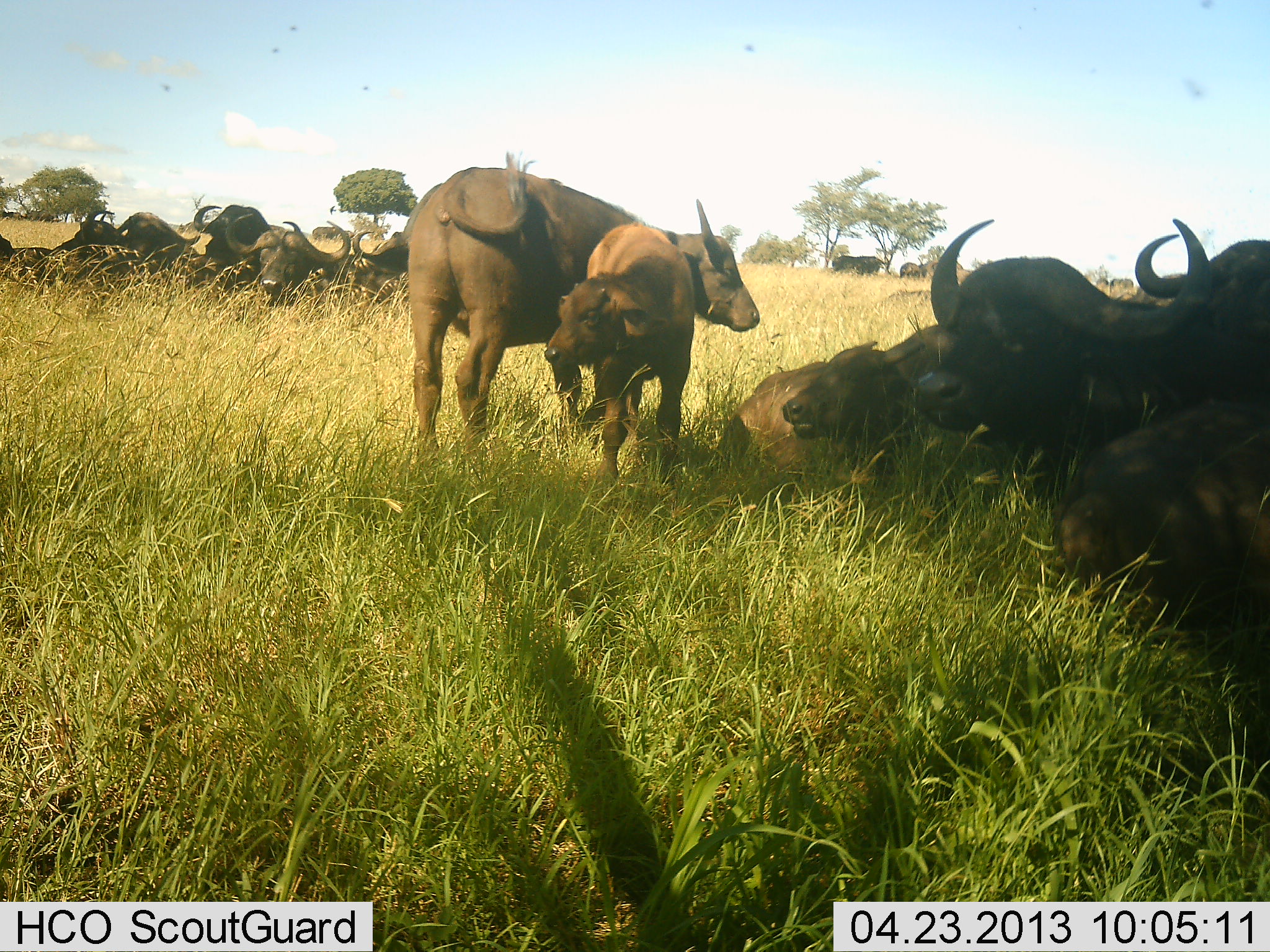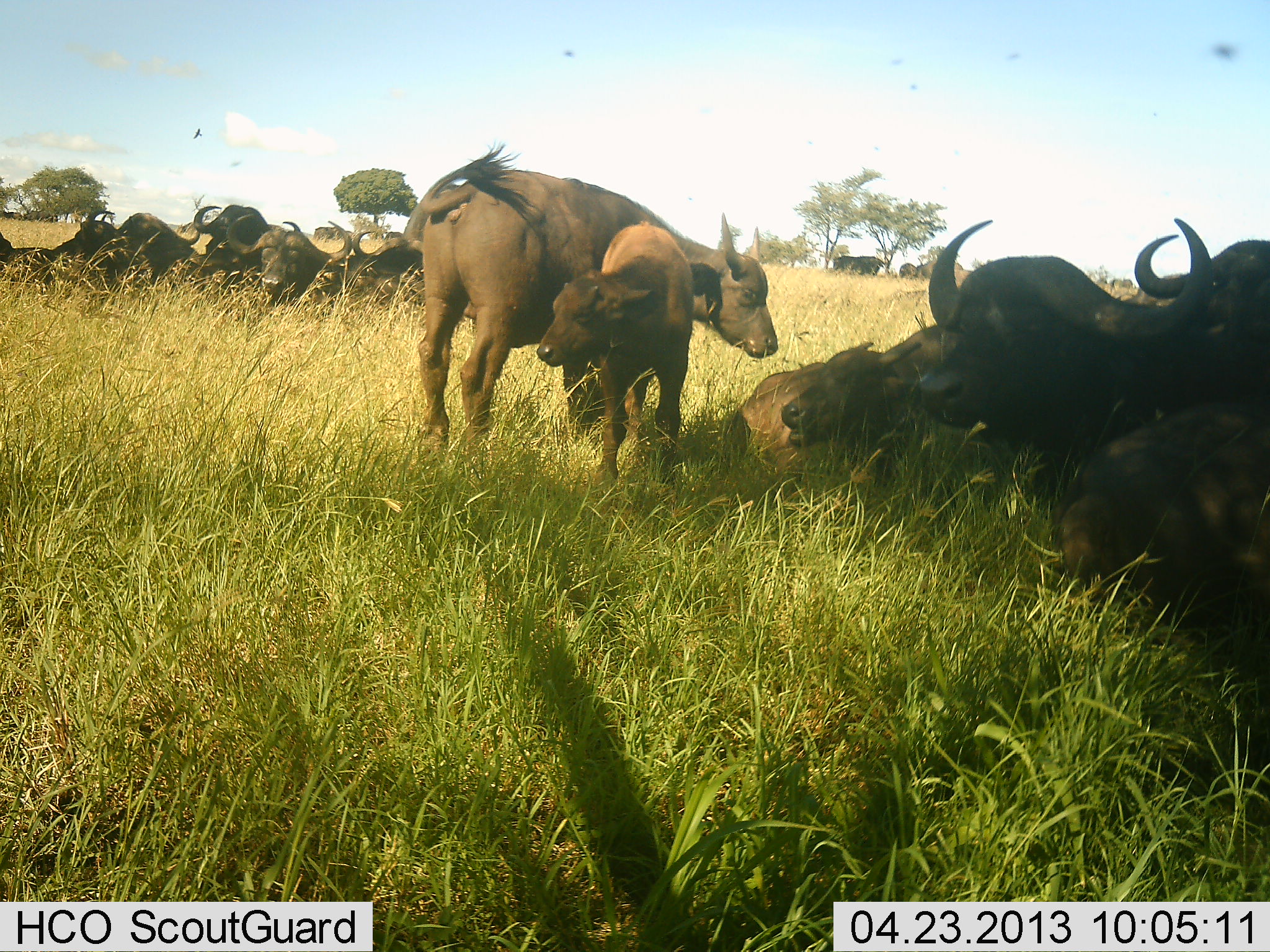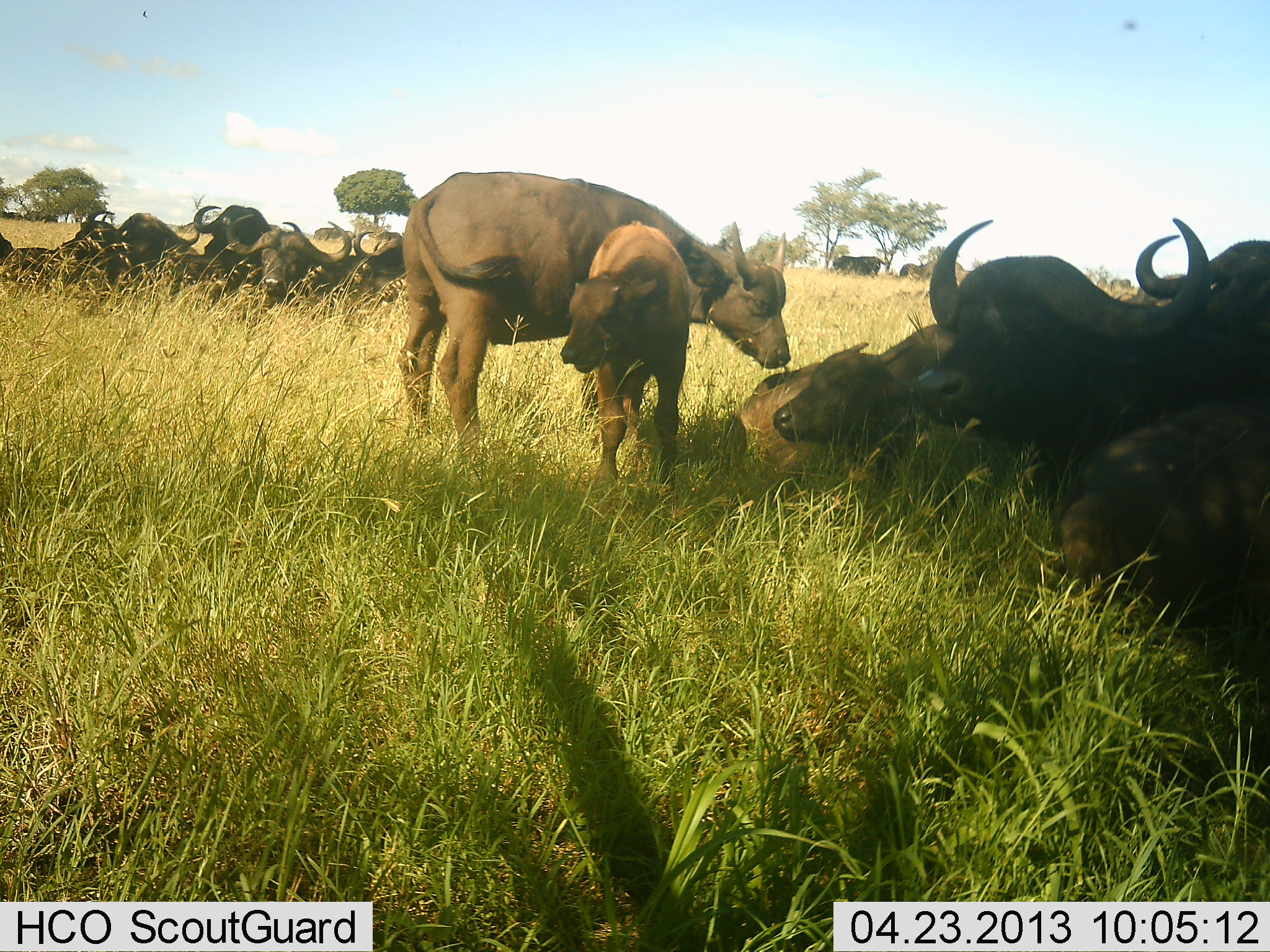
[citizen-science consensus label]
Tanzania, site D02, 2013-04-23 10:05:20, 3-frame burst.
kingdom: Animalia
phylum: Chordata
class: Mammalia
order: Artiodactyla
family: Bovidae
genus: Syncerus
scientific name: Syncerus caffer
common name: cape buffalo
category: buffalo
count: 11-50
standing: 84%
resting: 100%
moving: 0%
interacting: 21%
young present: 100%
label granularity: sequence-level